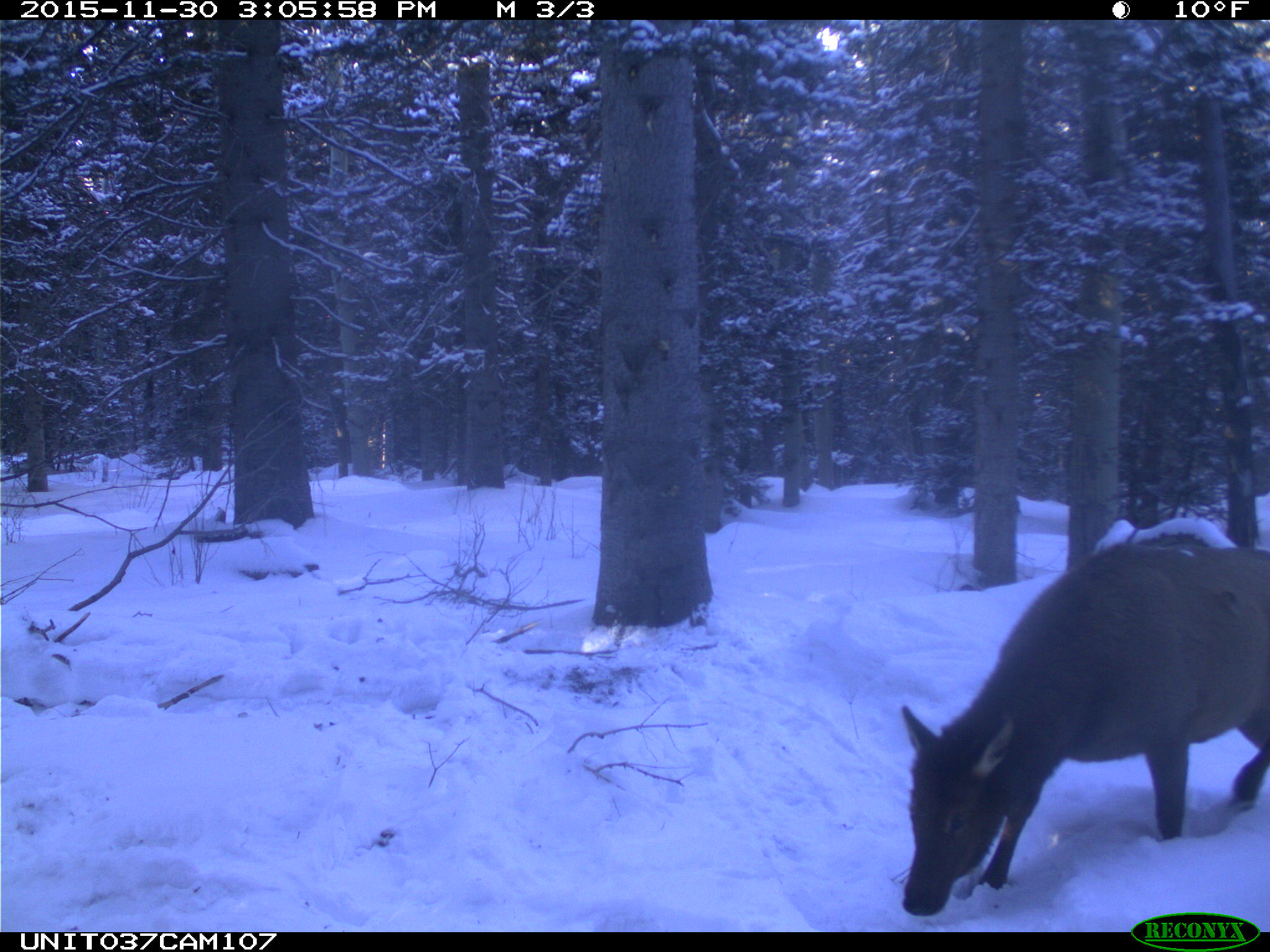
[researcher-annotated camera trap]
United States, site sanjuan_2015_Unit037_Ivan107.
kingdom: Animalia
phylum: Chordata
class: Mammalia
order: Artiodactyla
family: Cervidae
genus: Cervus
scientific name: Cervus elaphus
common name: red deer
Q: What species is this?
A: Cervus elaphus (red deer).